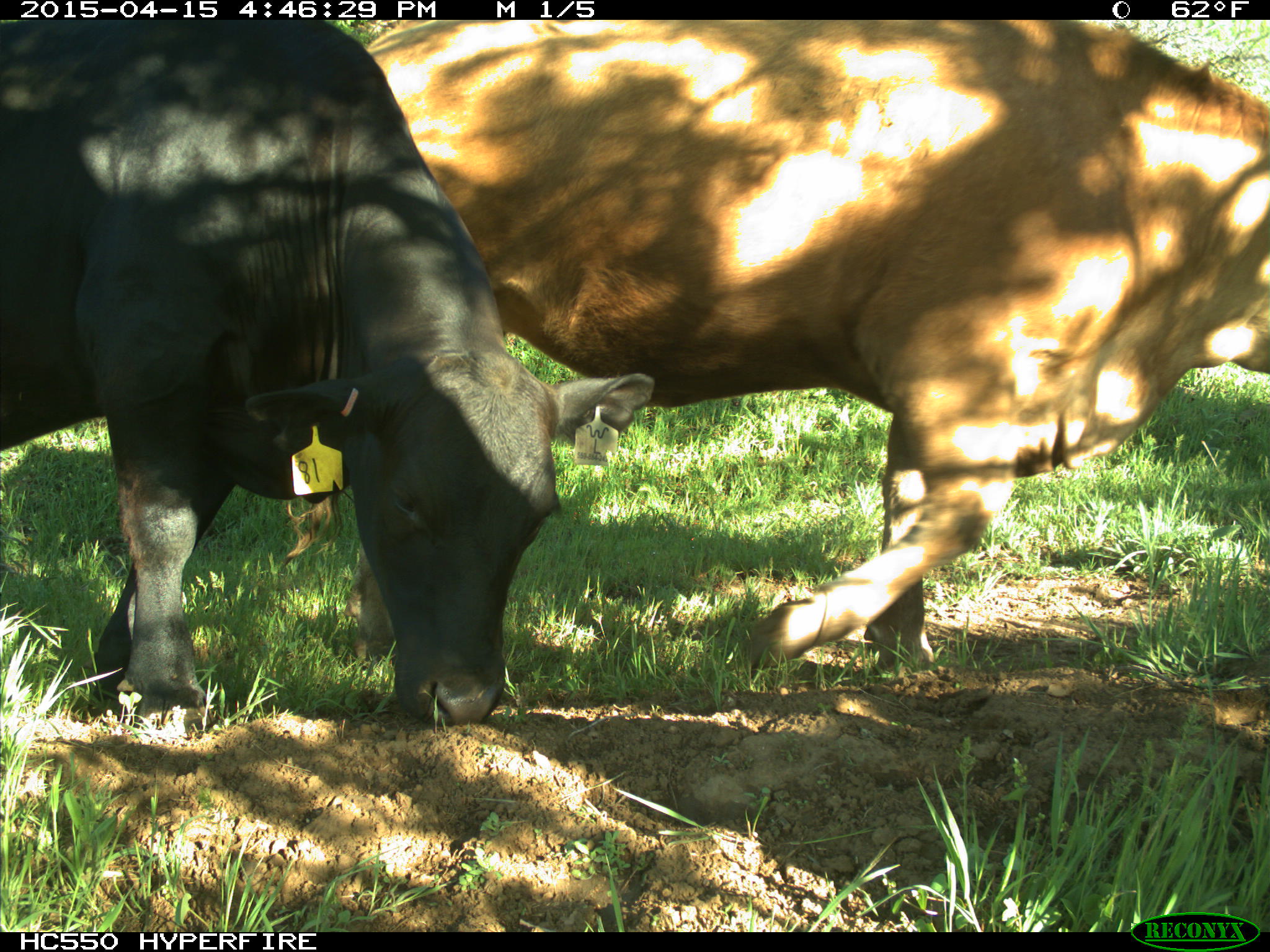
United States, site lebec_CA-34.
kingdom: Animalia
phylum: Chordata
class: Mammalia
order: Artiodactyla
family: Bovidae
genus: Bos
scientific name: Bos taurus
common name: domestic cow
Bos taurus (domestic cow).